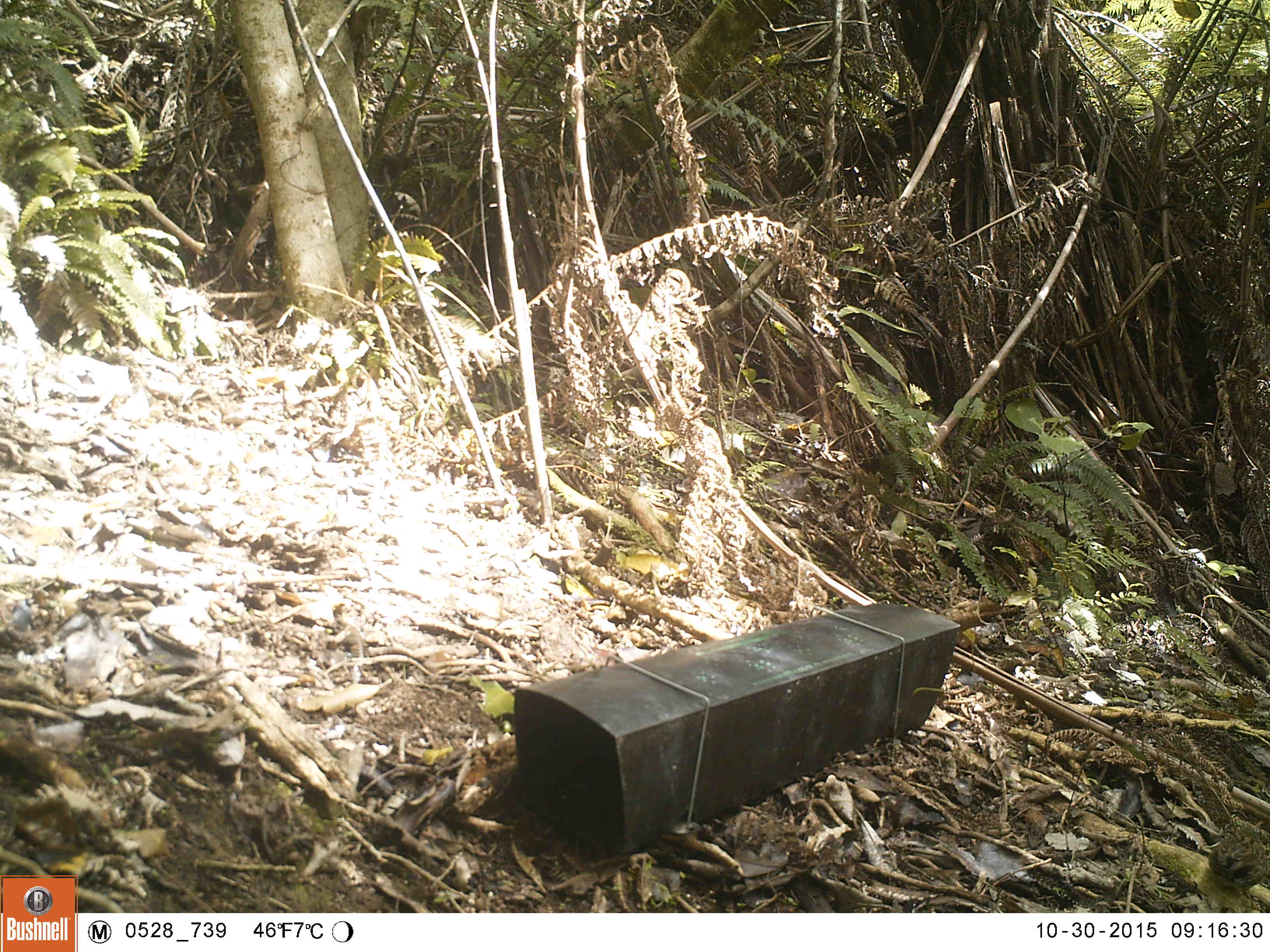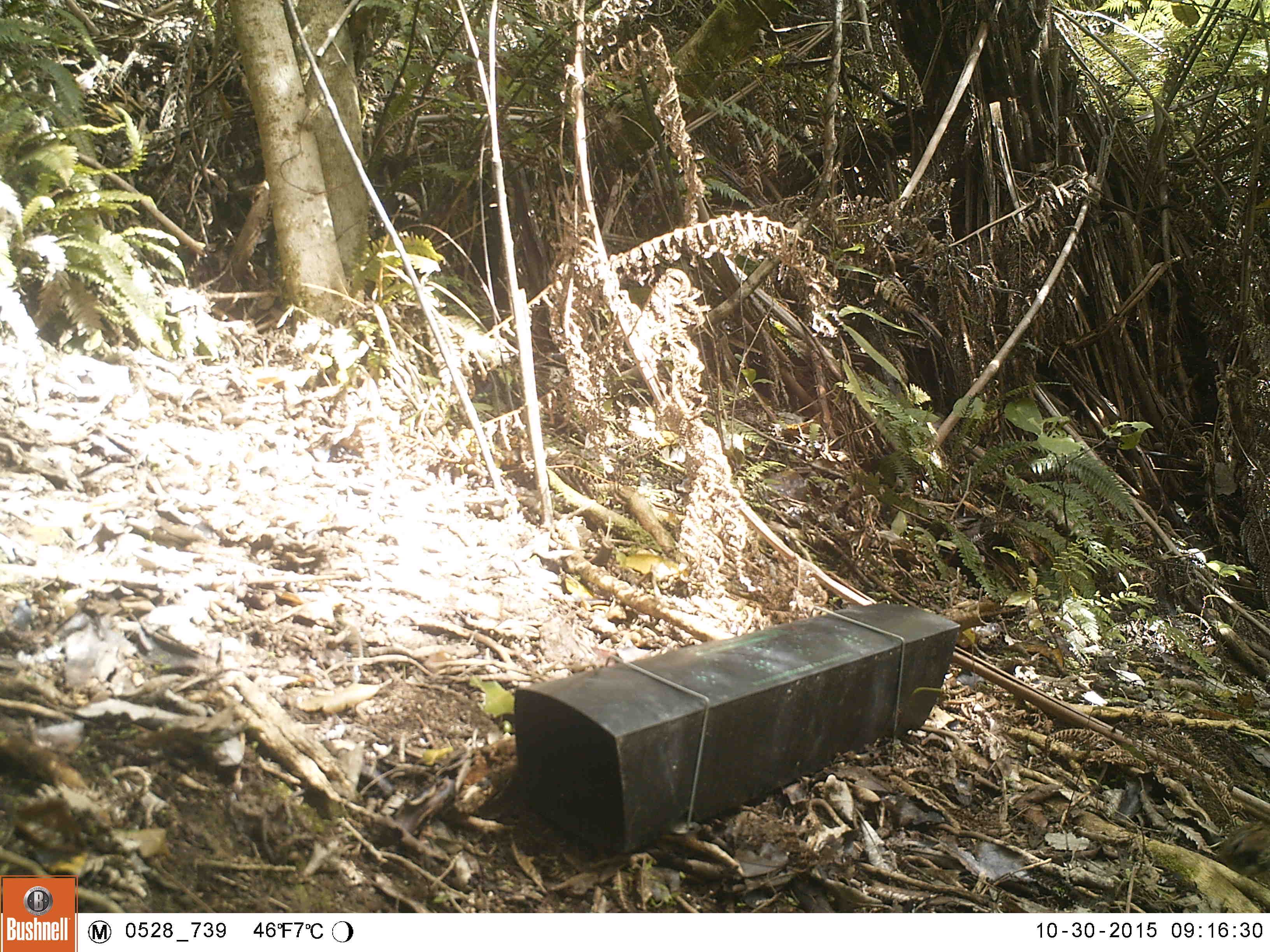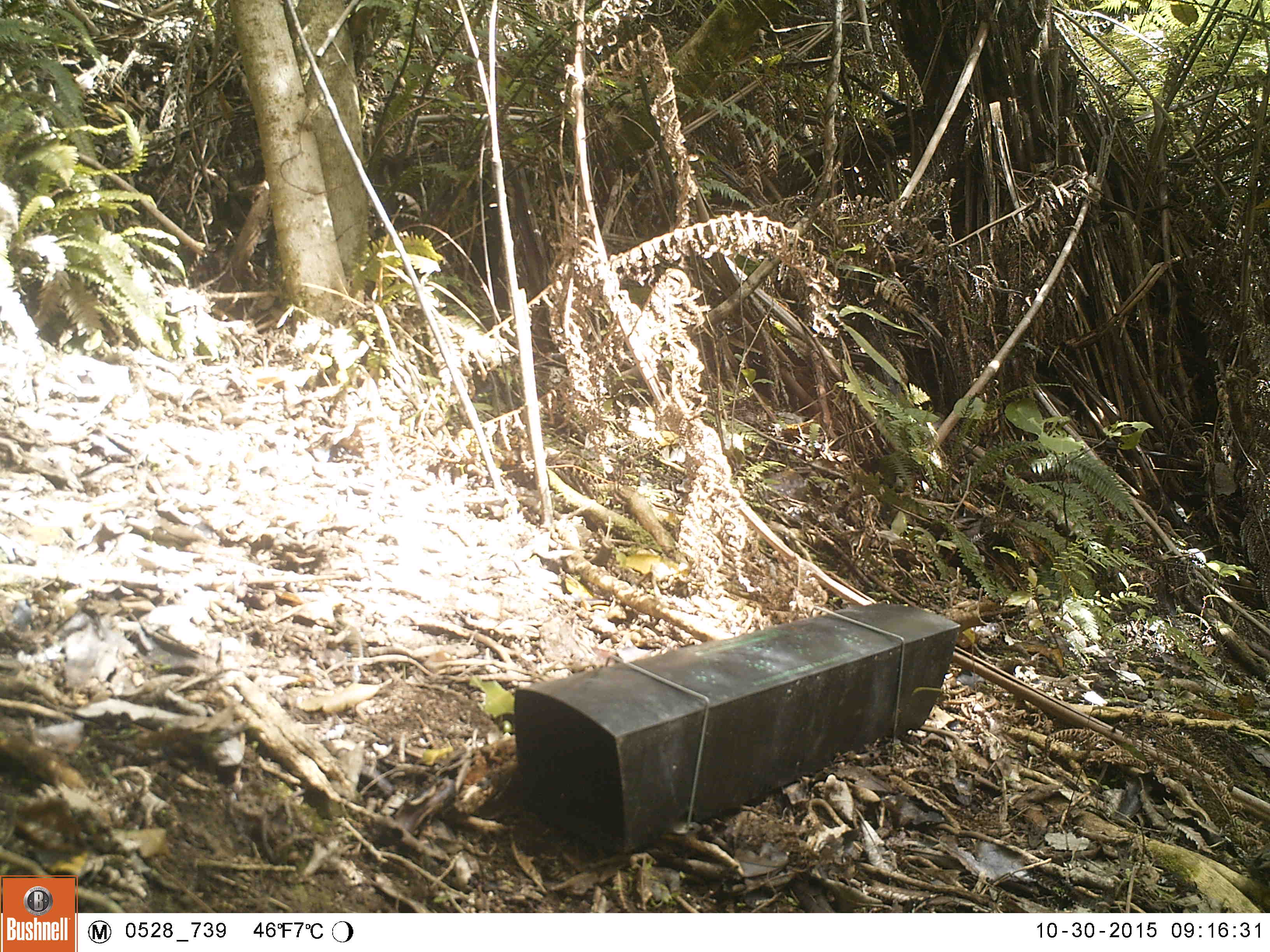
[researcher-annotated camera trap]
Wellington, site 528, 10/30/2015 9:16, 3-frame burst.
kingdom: Animalia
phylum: Chordata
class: Aves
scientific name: Aves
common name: bird